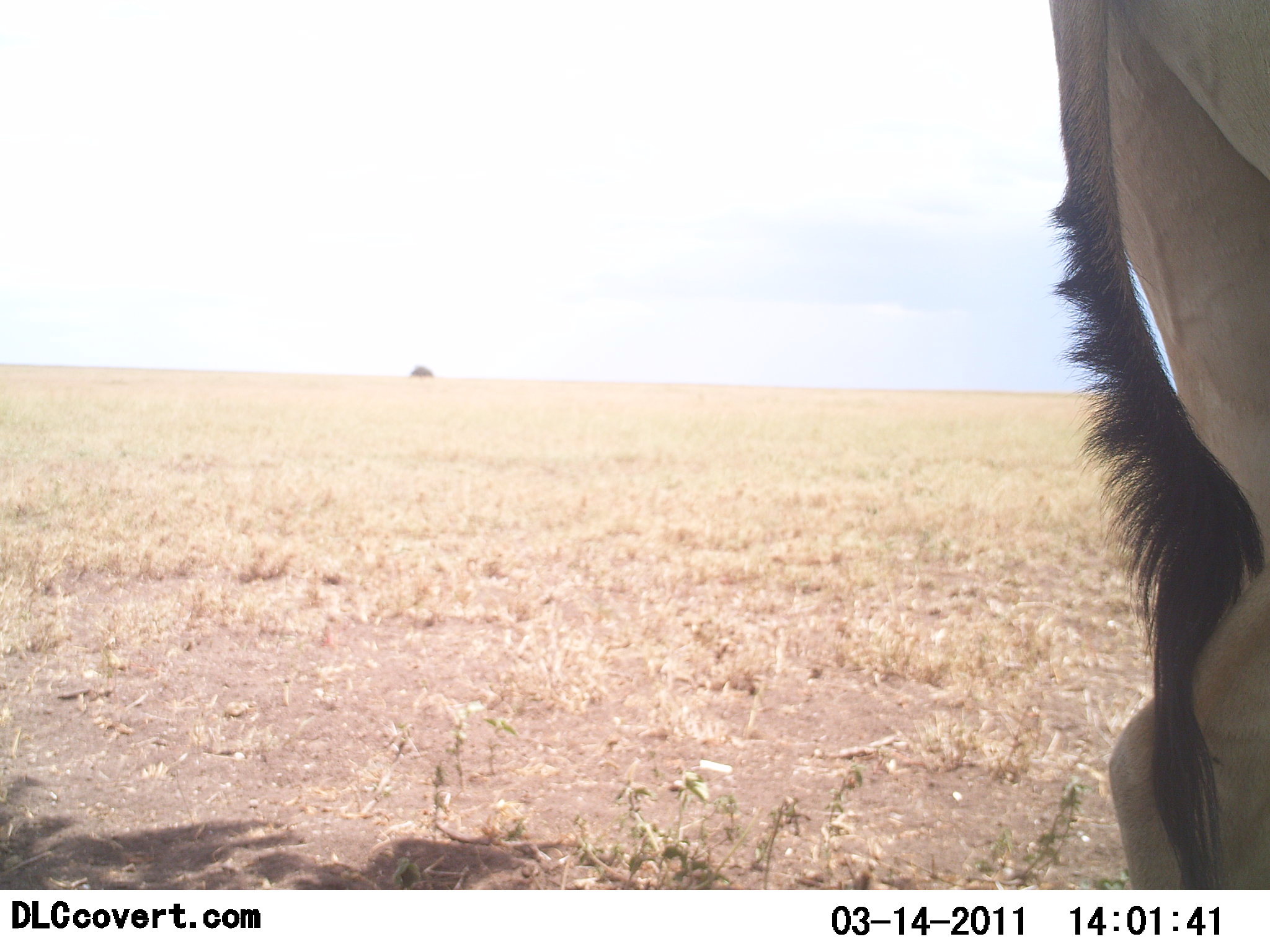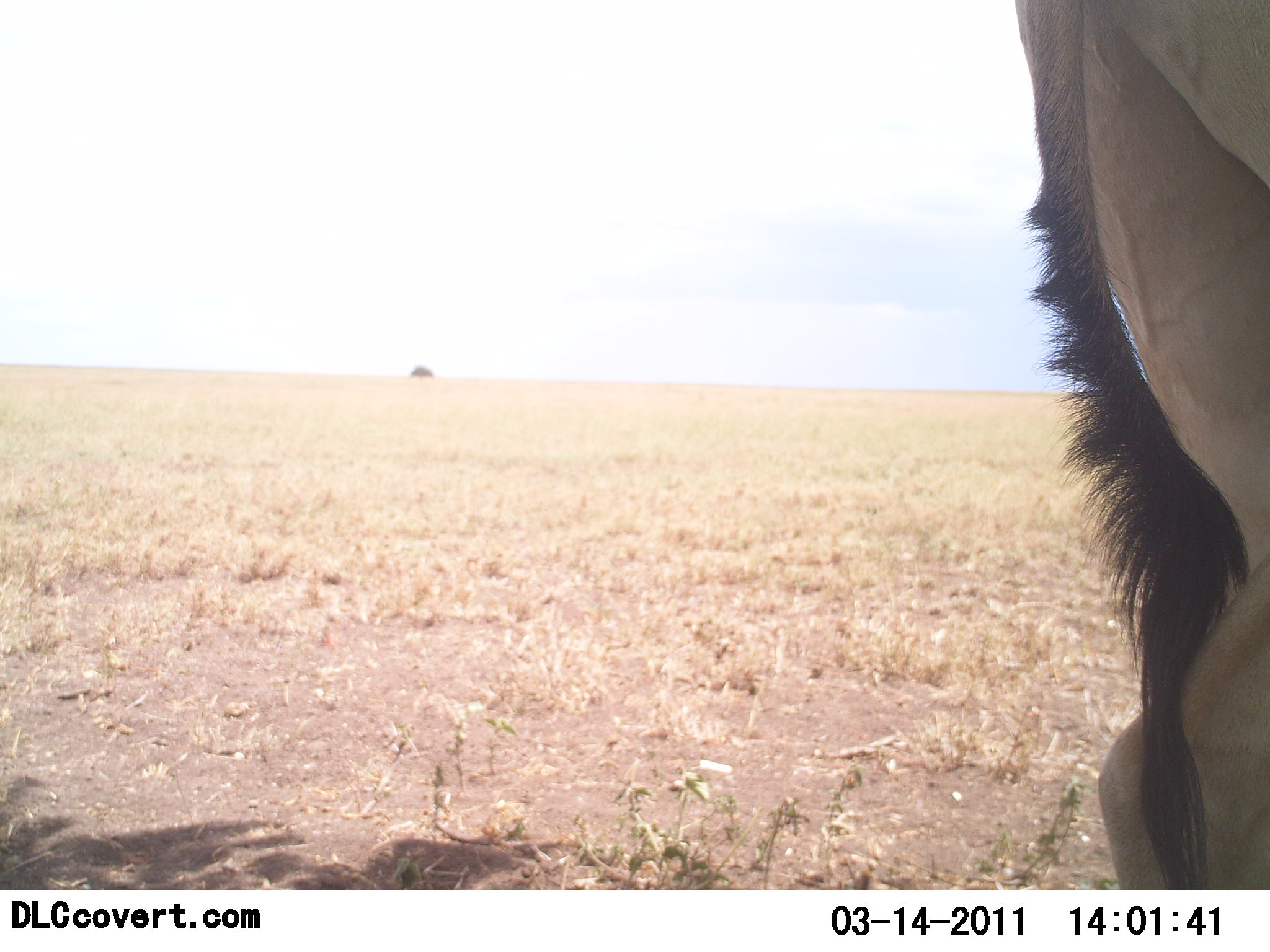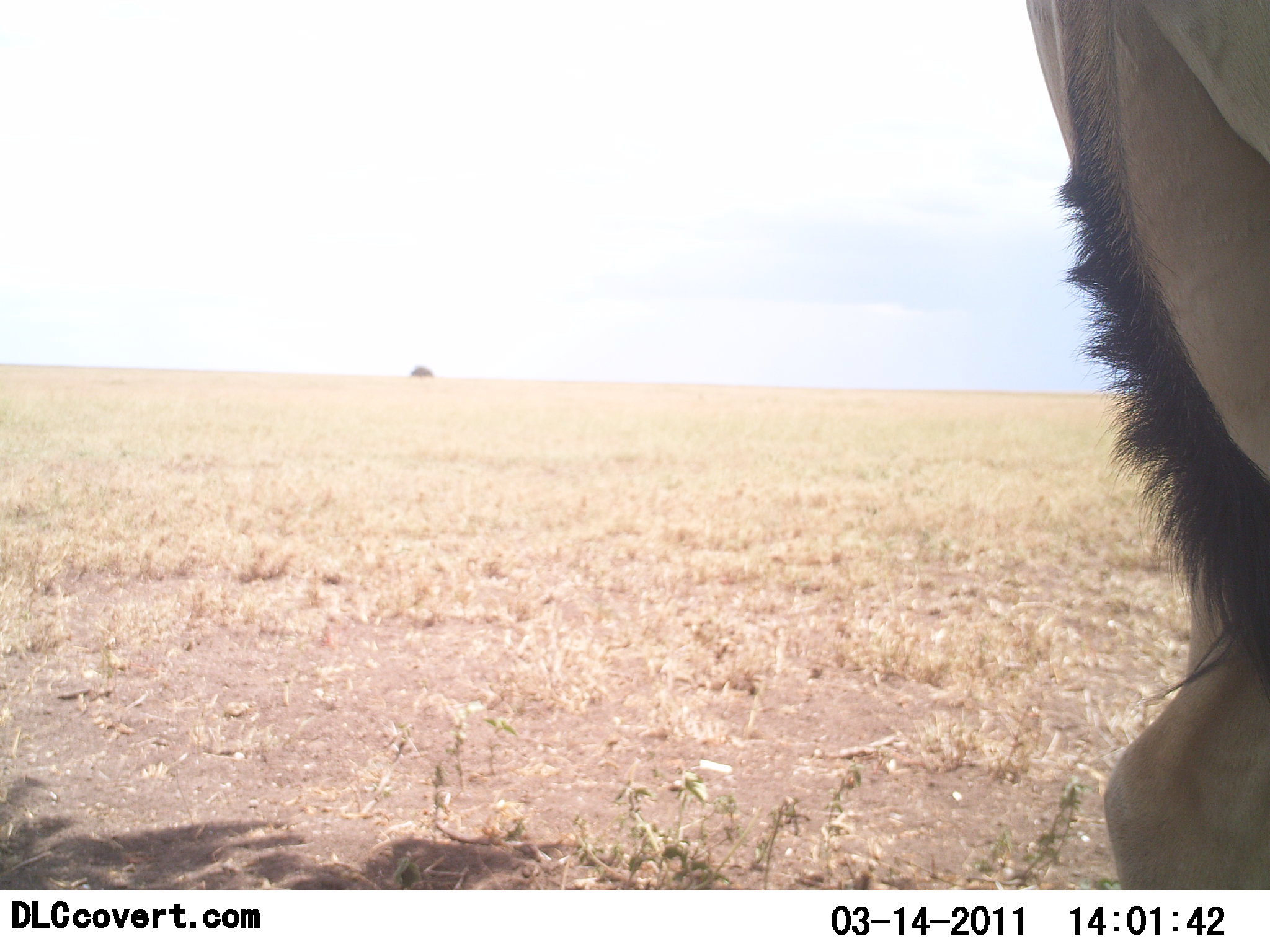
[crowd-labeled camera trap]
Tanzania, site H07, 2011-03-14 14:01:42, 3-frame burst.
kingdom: Animalia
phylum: Chordata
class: Mammalia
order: Artiodactyla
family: Bovidae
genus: Alcelaphus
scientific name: Alcelaphus buselaphus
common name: hartebeest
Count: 1.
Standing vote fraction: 100%.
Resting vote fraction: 12%.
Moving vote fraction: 0%.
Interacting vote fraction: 0%.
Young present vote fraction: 0%.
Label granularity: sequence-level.